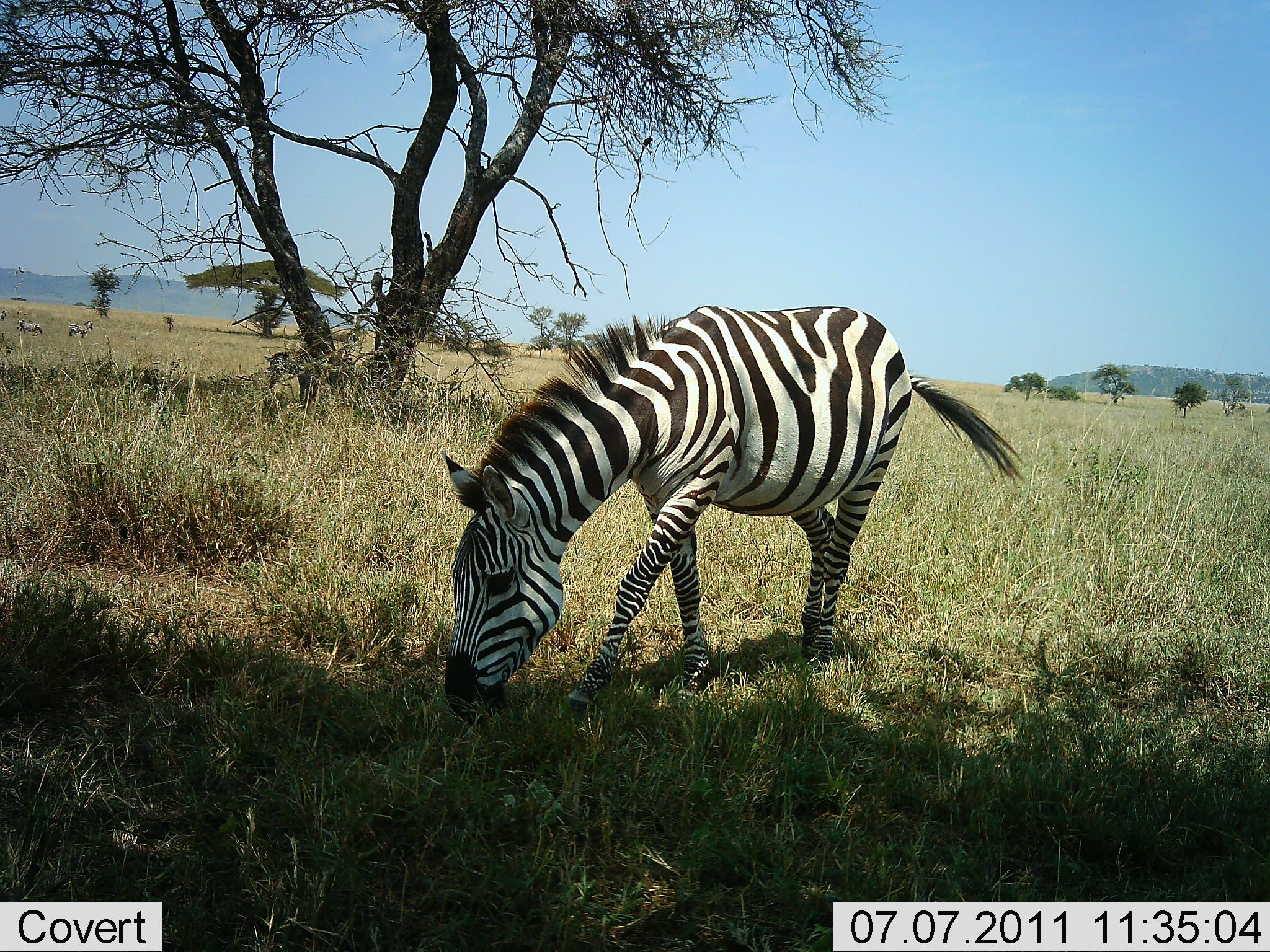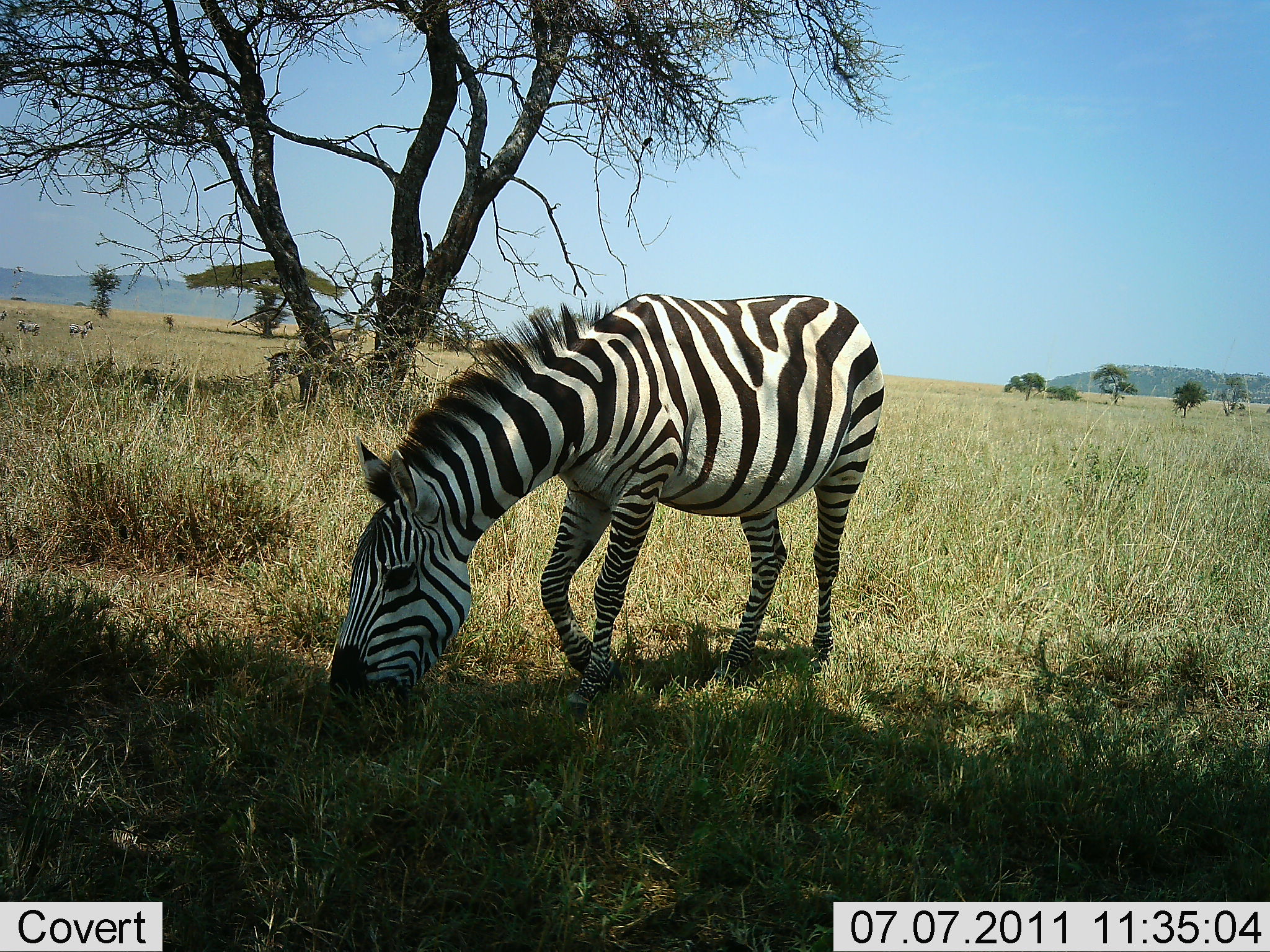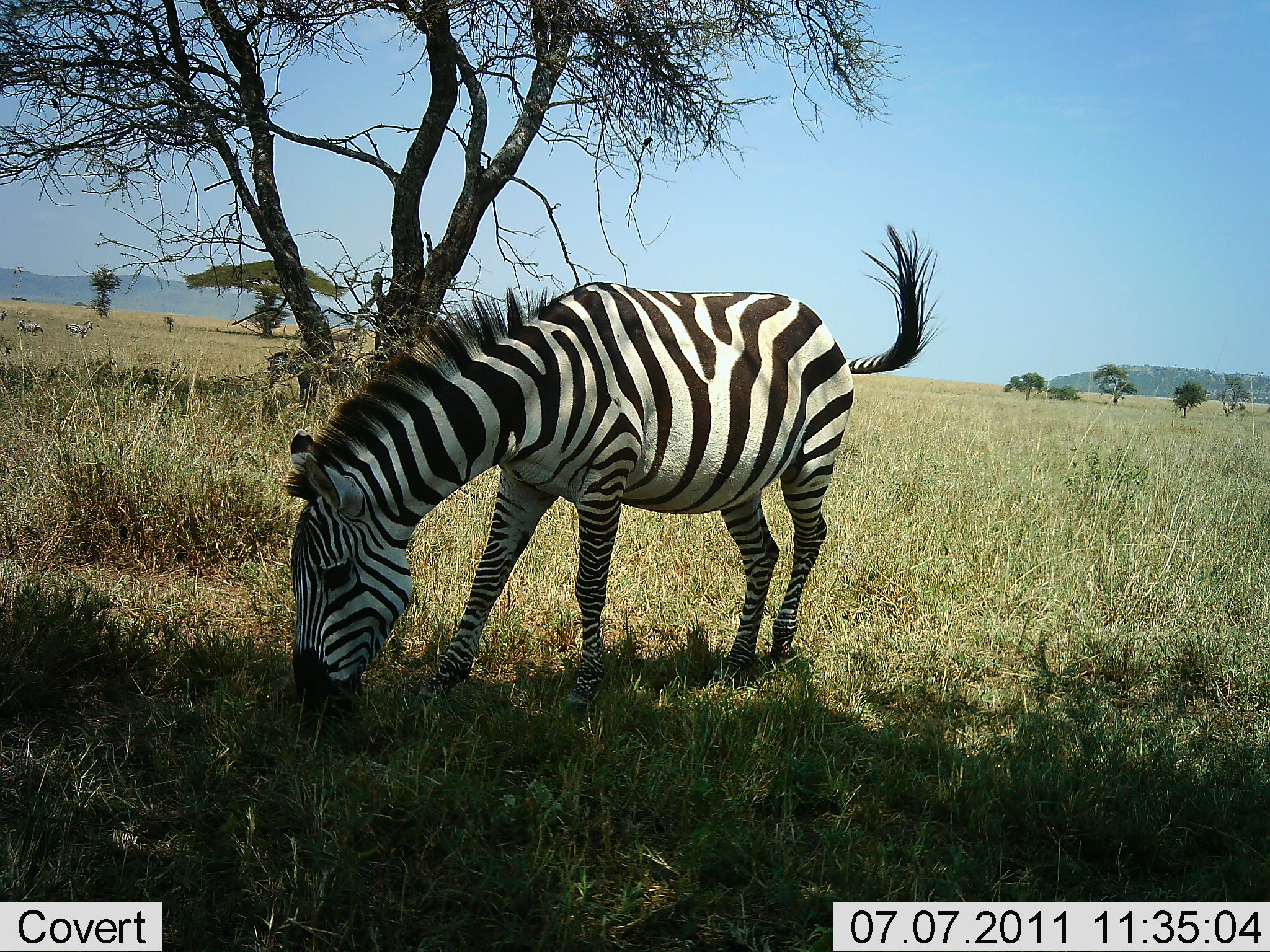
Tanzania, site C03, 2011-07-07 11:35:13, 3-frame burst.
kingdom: Animalia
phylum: Chordata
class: Mammalia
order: Perissodactyla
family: Equidae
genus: Equus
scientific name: Equus quagga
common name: plains zebra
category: zebra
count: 1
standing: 27%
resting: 0%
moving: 20%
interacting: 0%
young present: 0%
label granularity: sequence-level